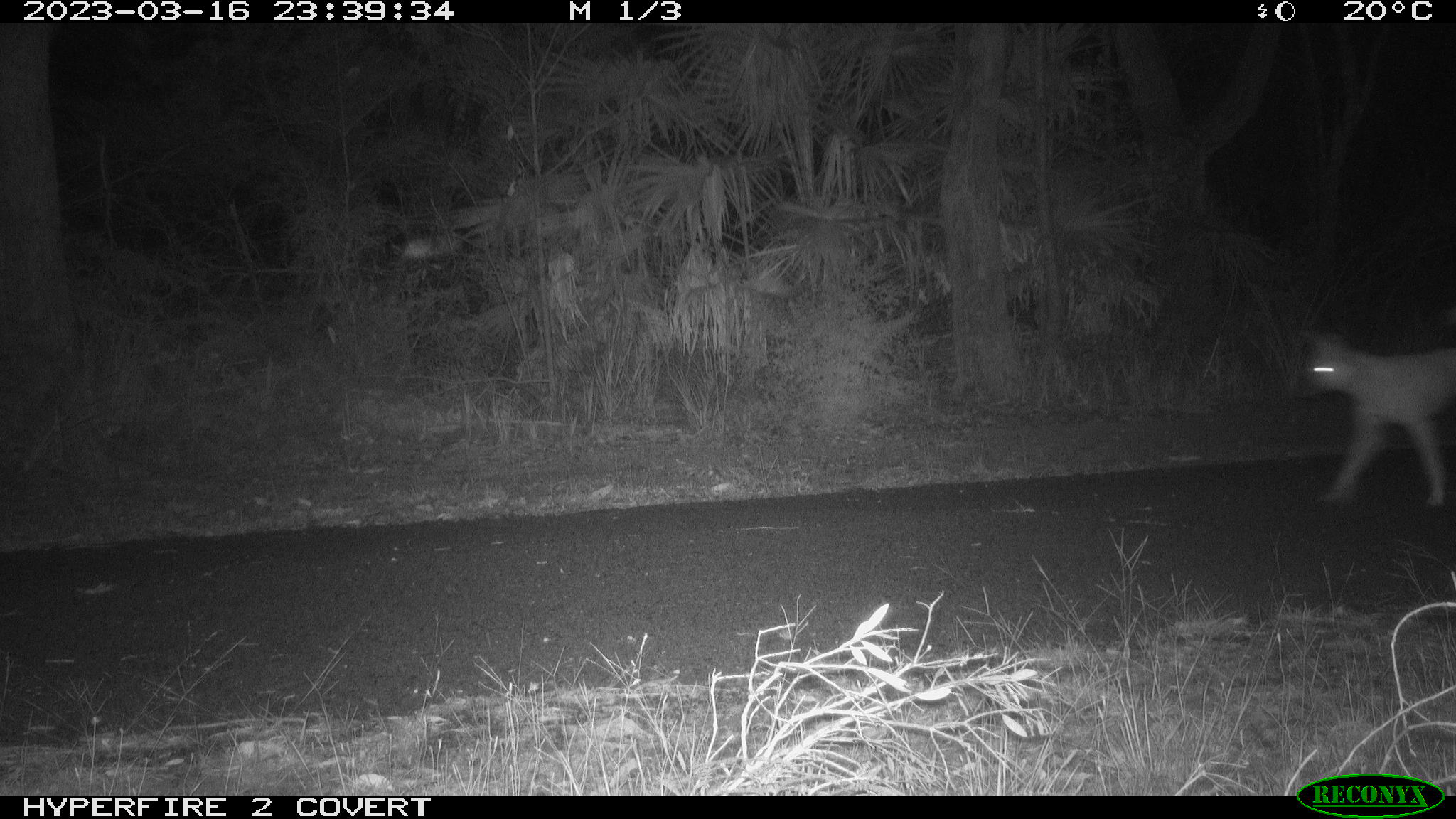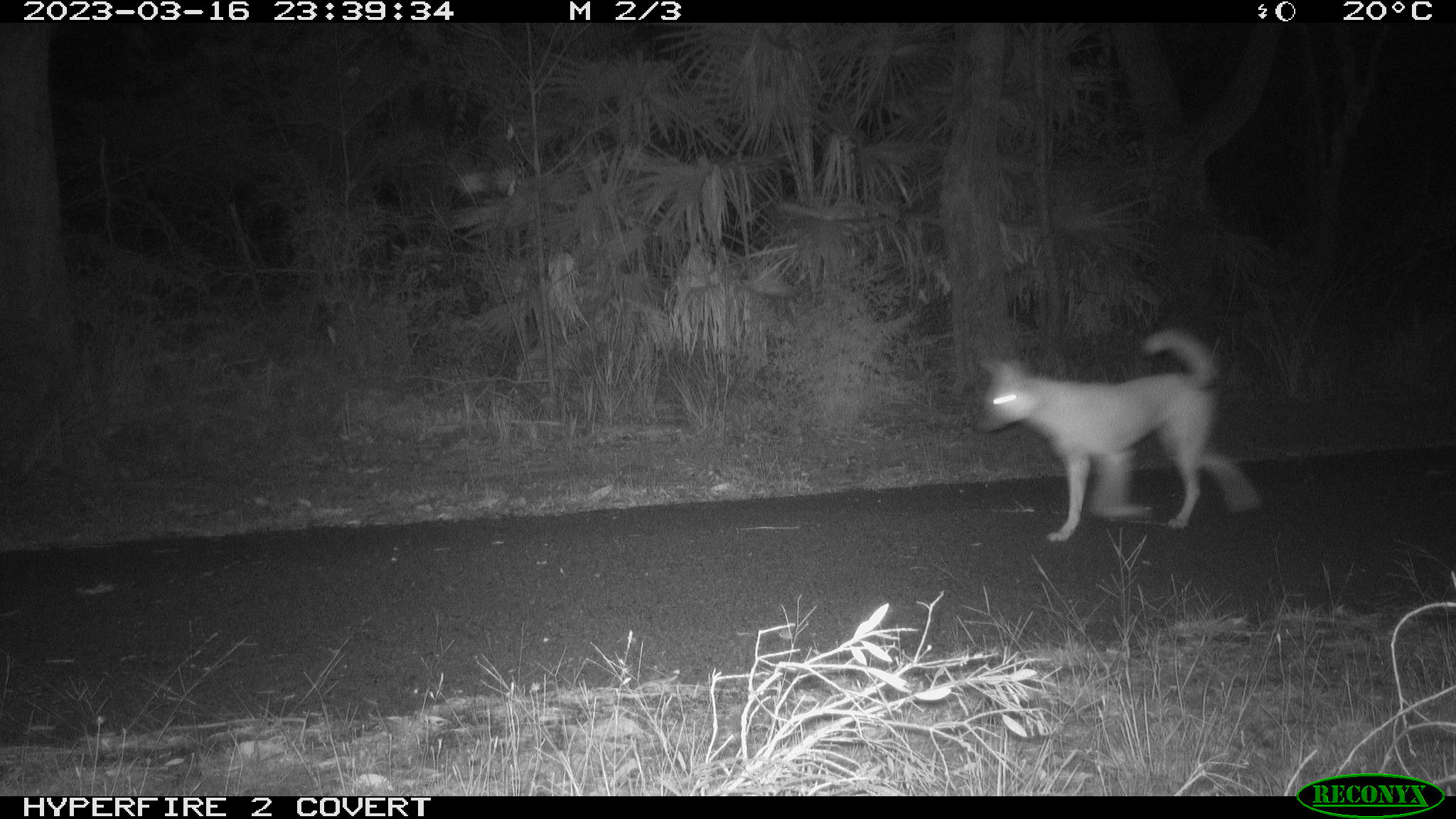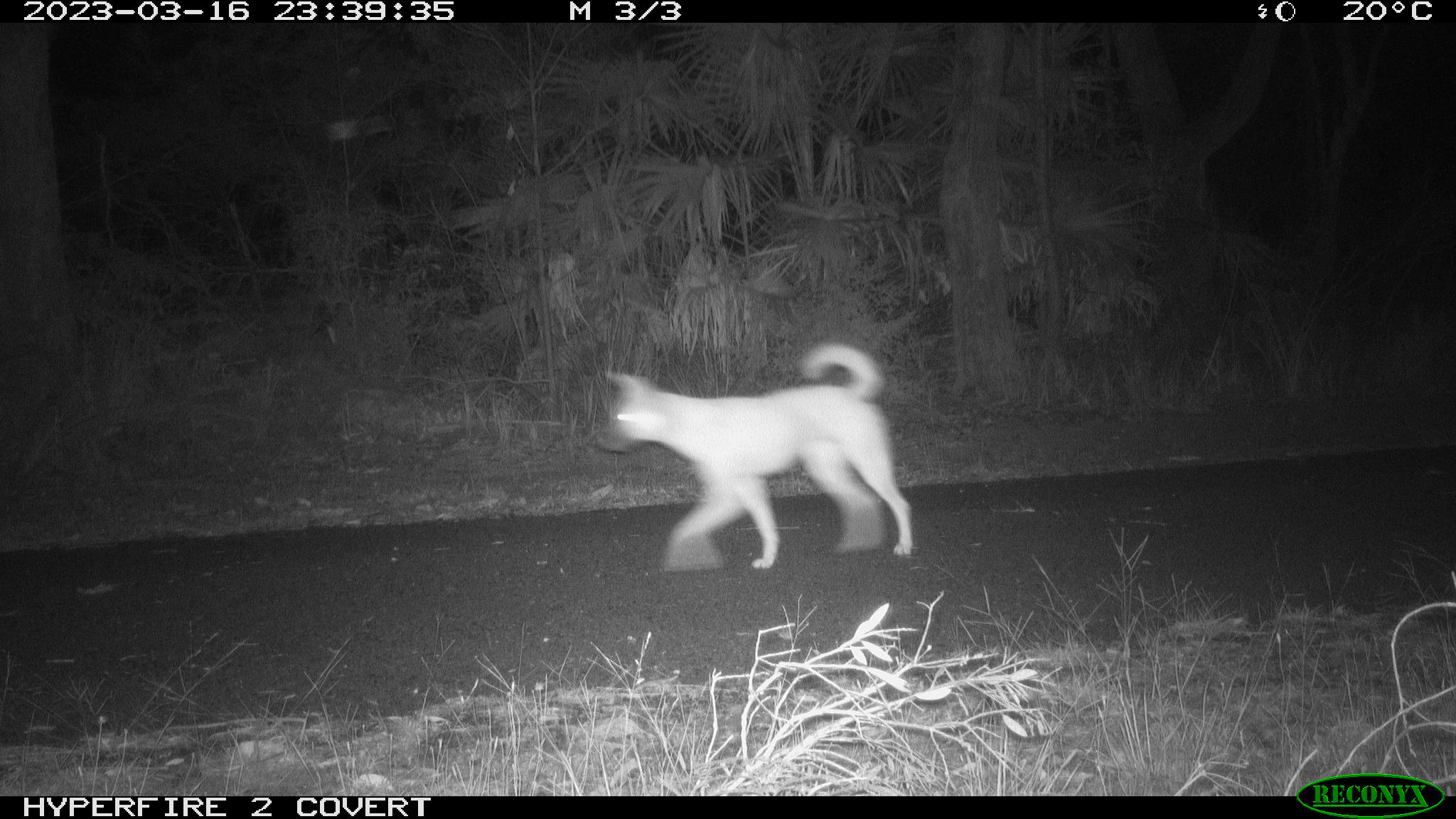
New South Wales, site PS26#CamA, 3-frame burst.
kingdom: Animalia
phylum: Chordata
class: Mammalia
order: Carnivora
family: Canidae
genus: Canis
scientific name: Canis familiaris dingo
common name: dingo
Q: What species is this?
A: Dingo (Canis familiaris dingo).